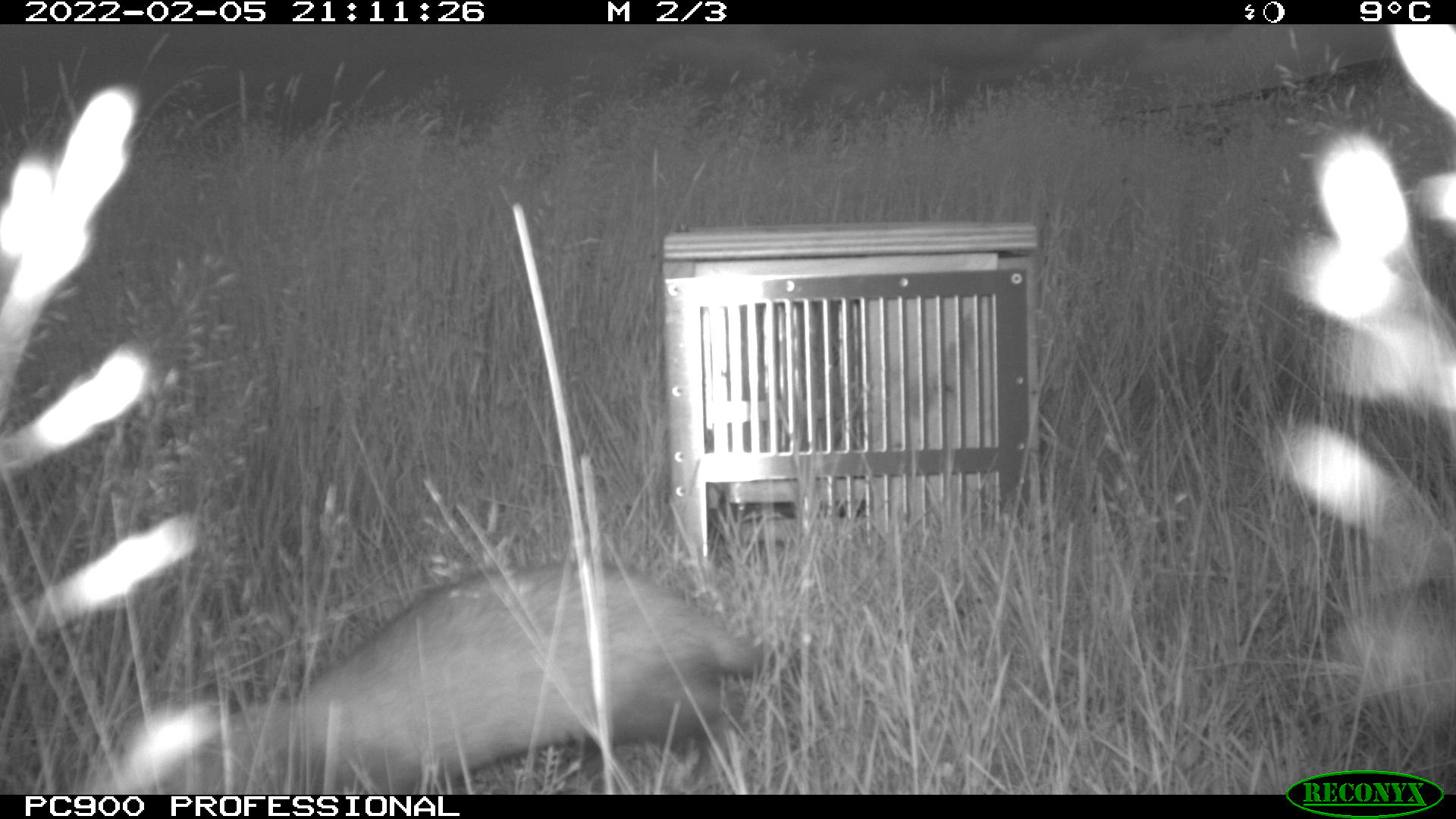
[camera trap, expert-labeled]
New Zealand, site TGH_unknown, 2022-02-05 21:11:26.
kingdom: Animalia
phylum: Chordata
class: Mammalia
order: Carnivora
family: Mustelidae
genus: Mustela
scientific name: Mustela furo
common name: ferret